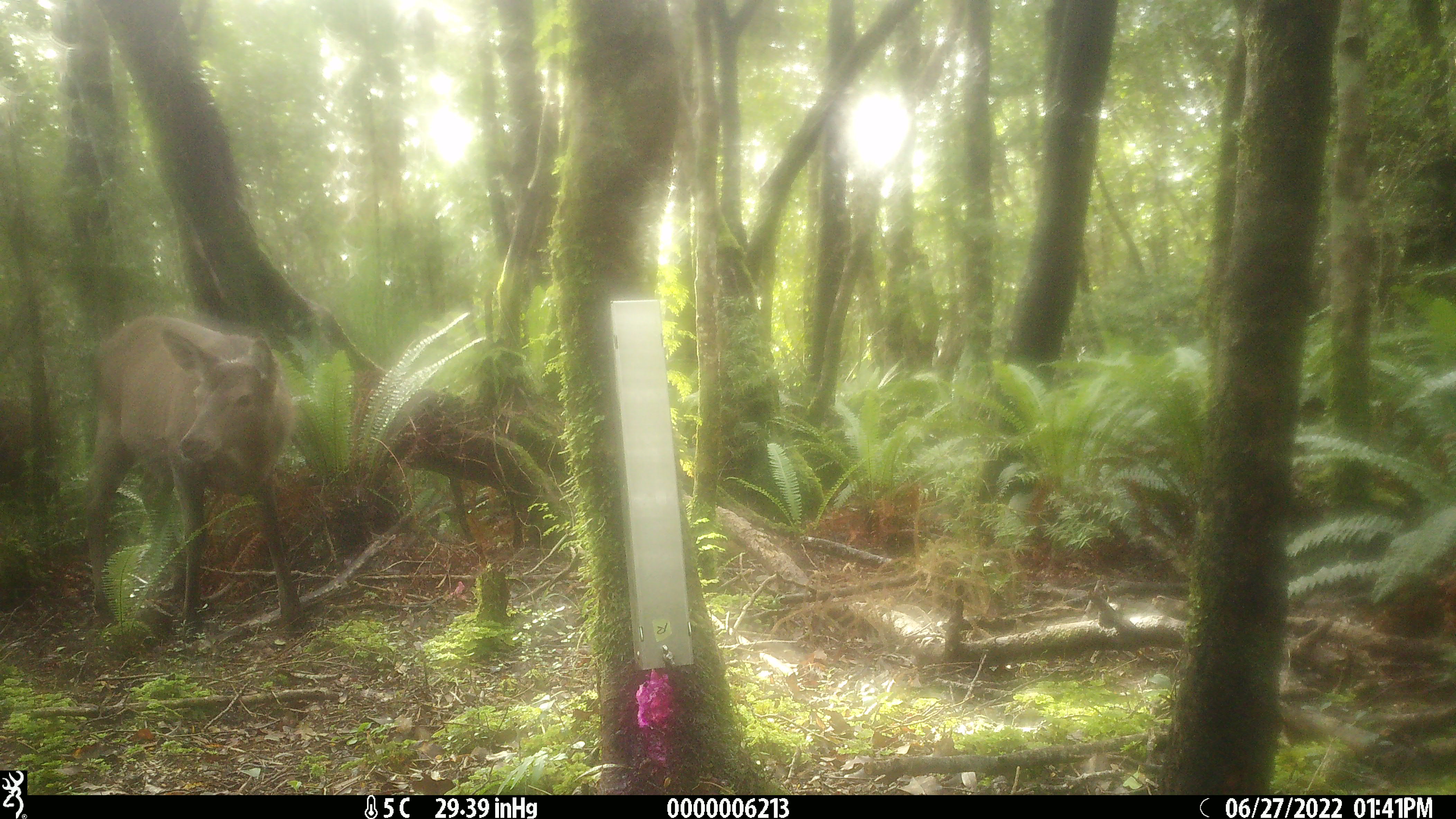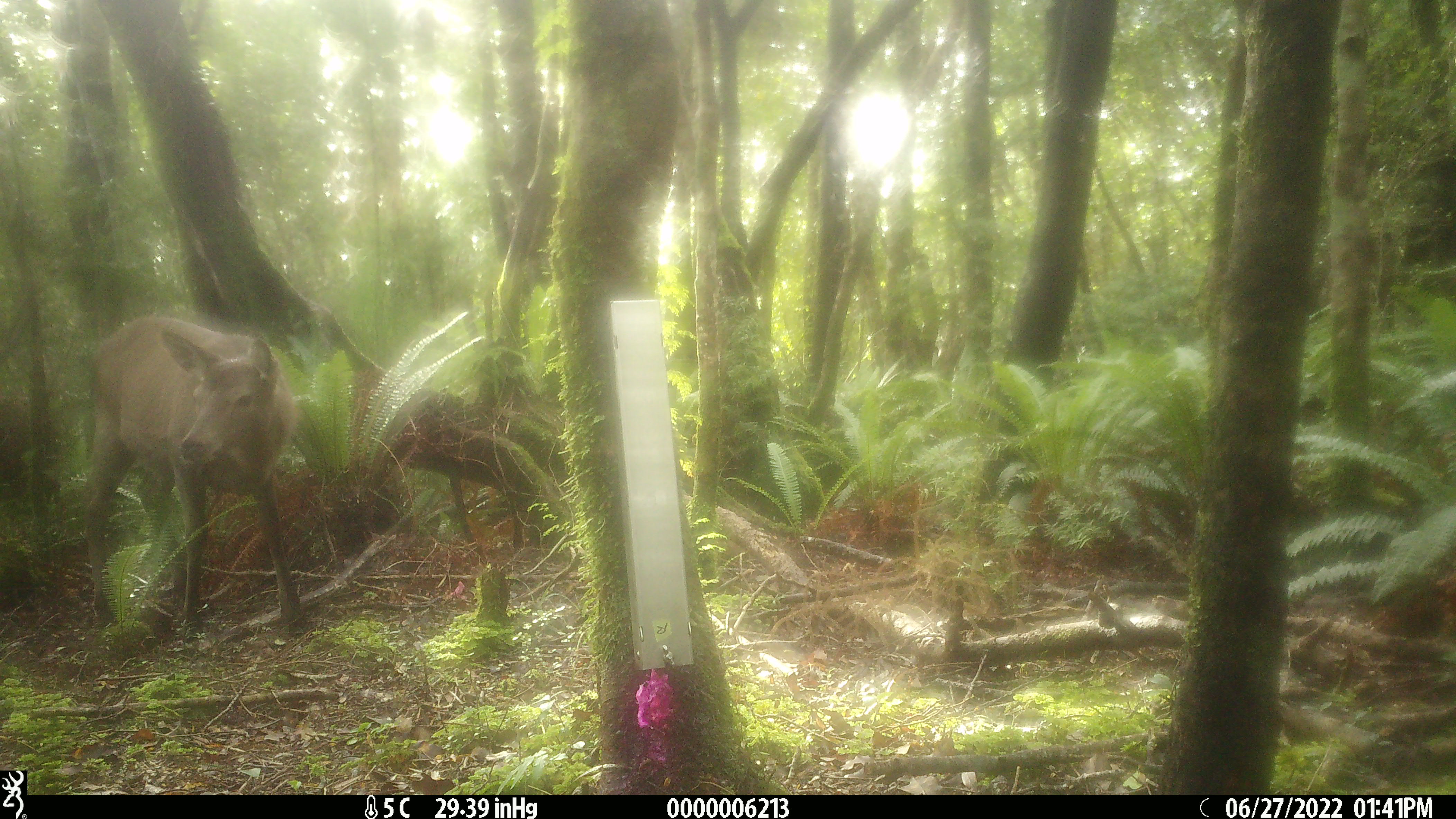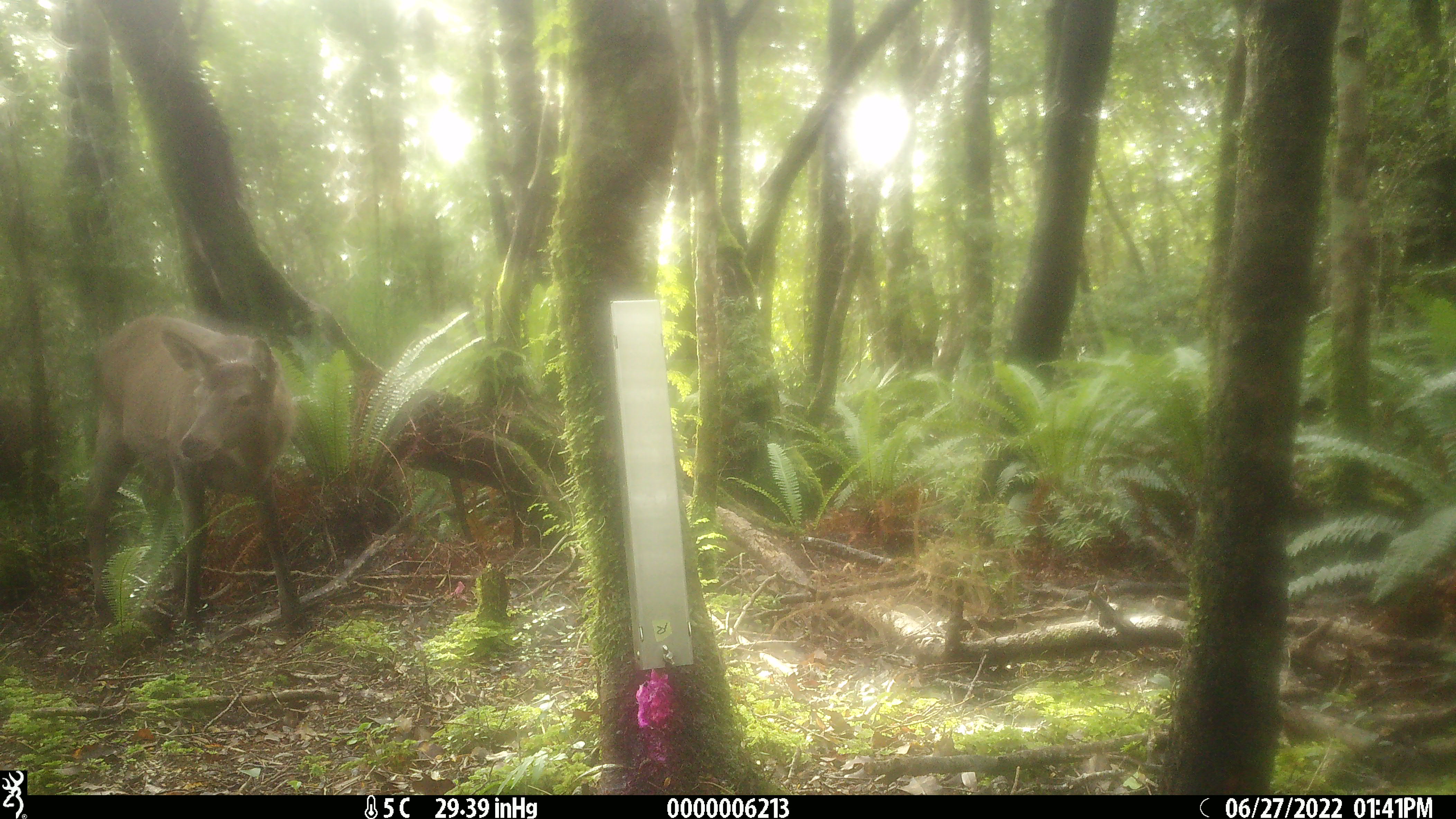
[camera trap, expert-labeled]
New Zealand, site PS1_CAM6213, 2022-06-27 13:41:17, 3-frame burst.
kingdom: Animalia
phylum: Chordata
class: Mammalia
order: Artiodactyla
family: Cervidae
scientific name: Cervidae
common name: deer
Deer (Cervidae).